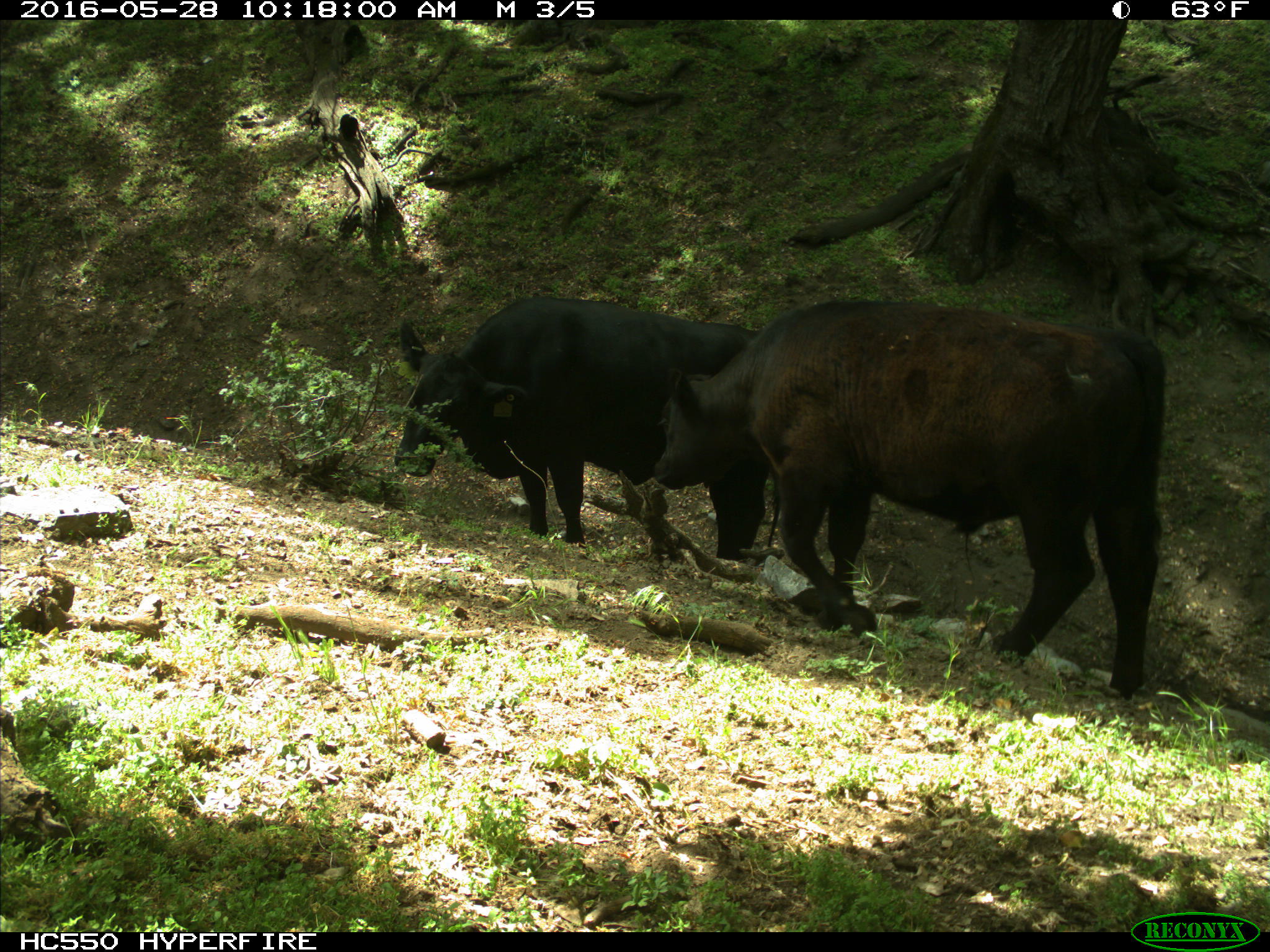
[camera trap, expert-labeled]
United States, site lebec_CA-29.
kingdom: Animalia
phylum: Chordata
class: Mammalia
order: Artiodactyla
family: Bovidae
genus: Bos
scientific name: Bos taurus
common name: domestic cow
Bos taurus (domestic cow).